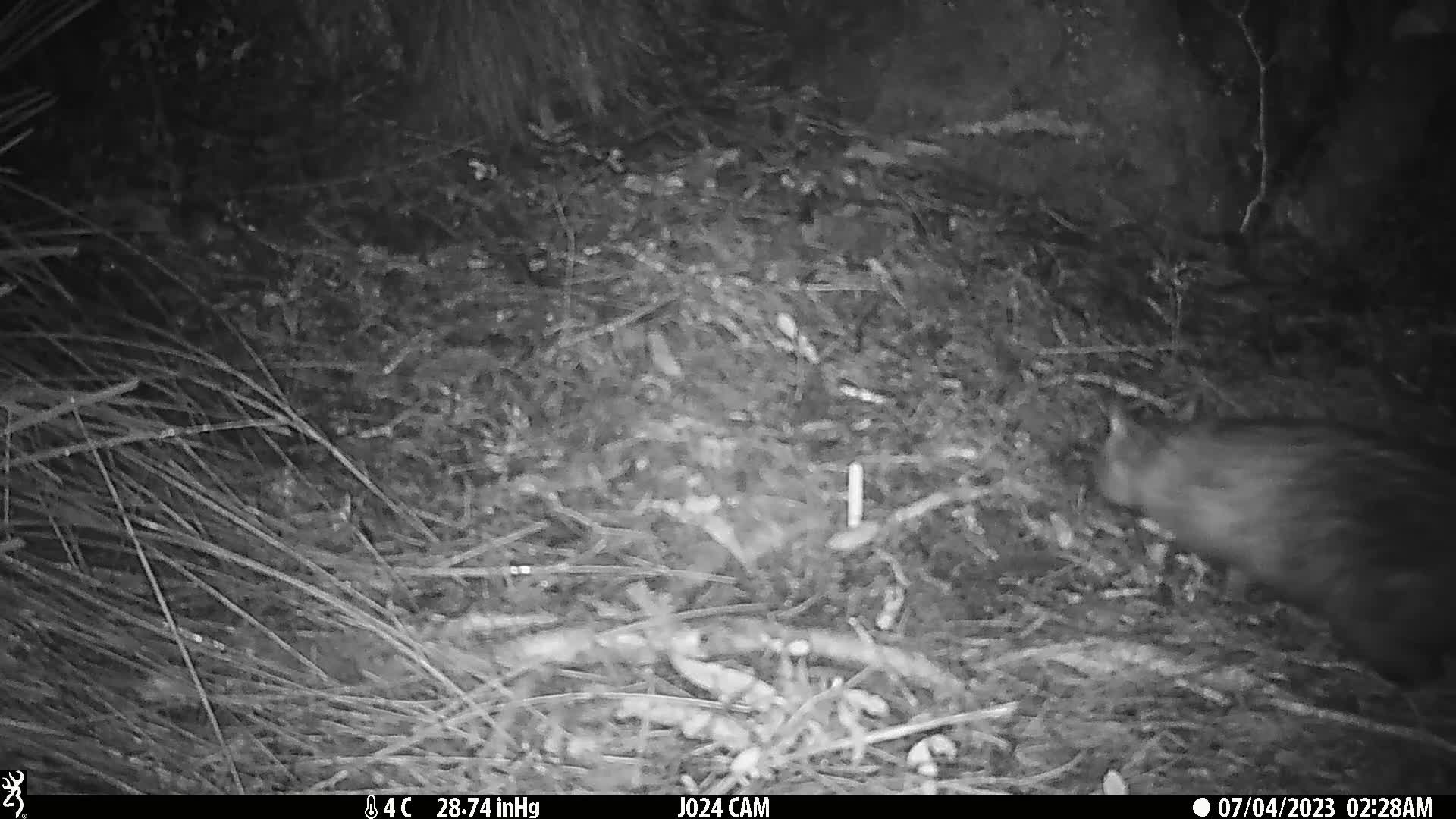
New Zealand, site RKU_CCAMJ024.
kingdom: Animalia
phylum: Chordata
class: Mammalia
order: Diprotodontia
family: Phalangeridae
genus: Trichosurus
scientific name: Trichosurus vulpecula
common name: common brushtail possum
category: possum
Possum (common brushtail possum) (Trichosurus vulpecula).